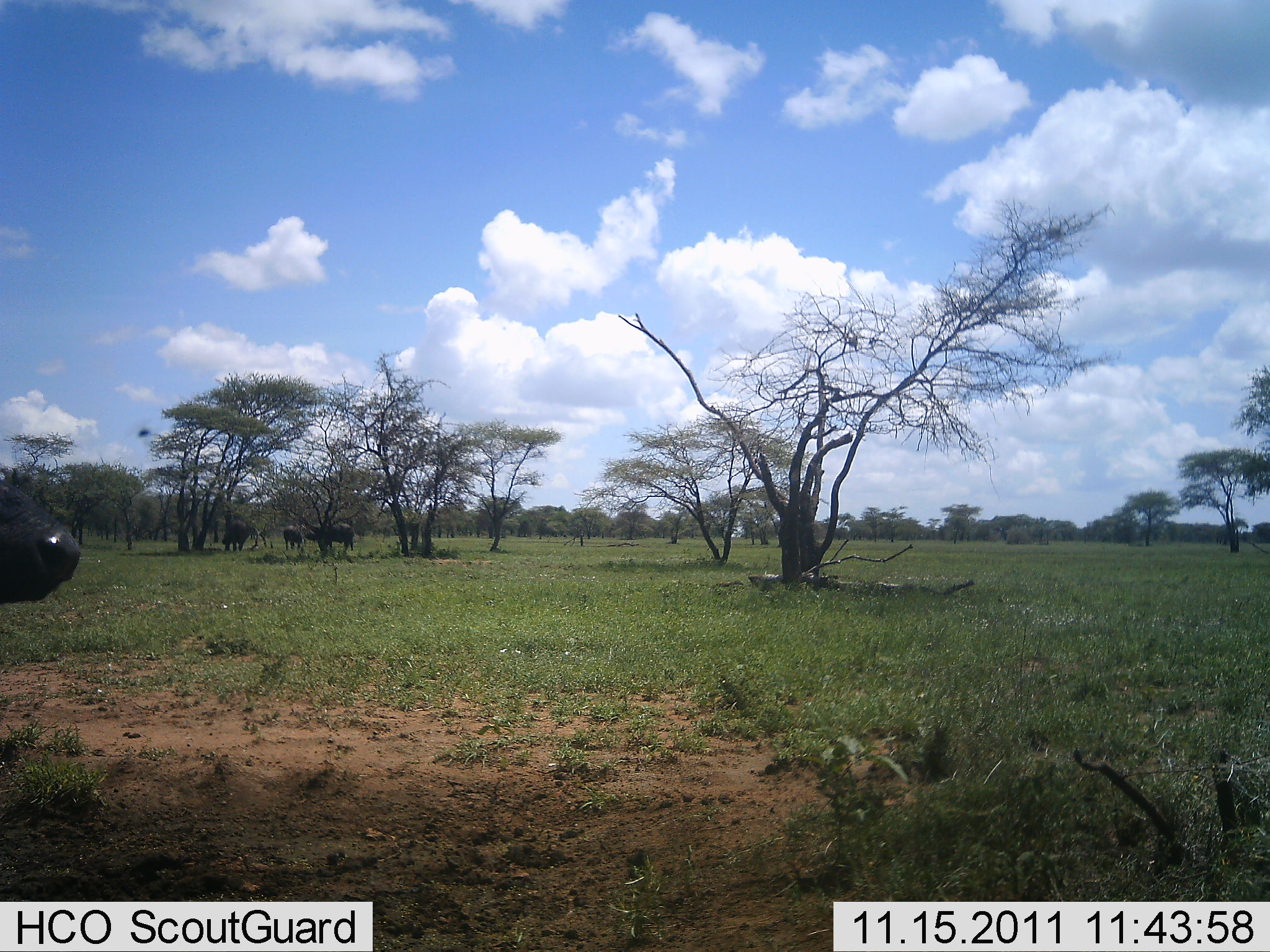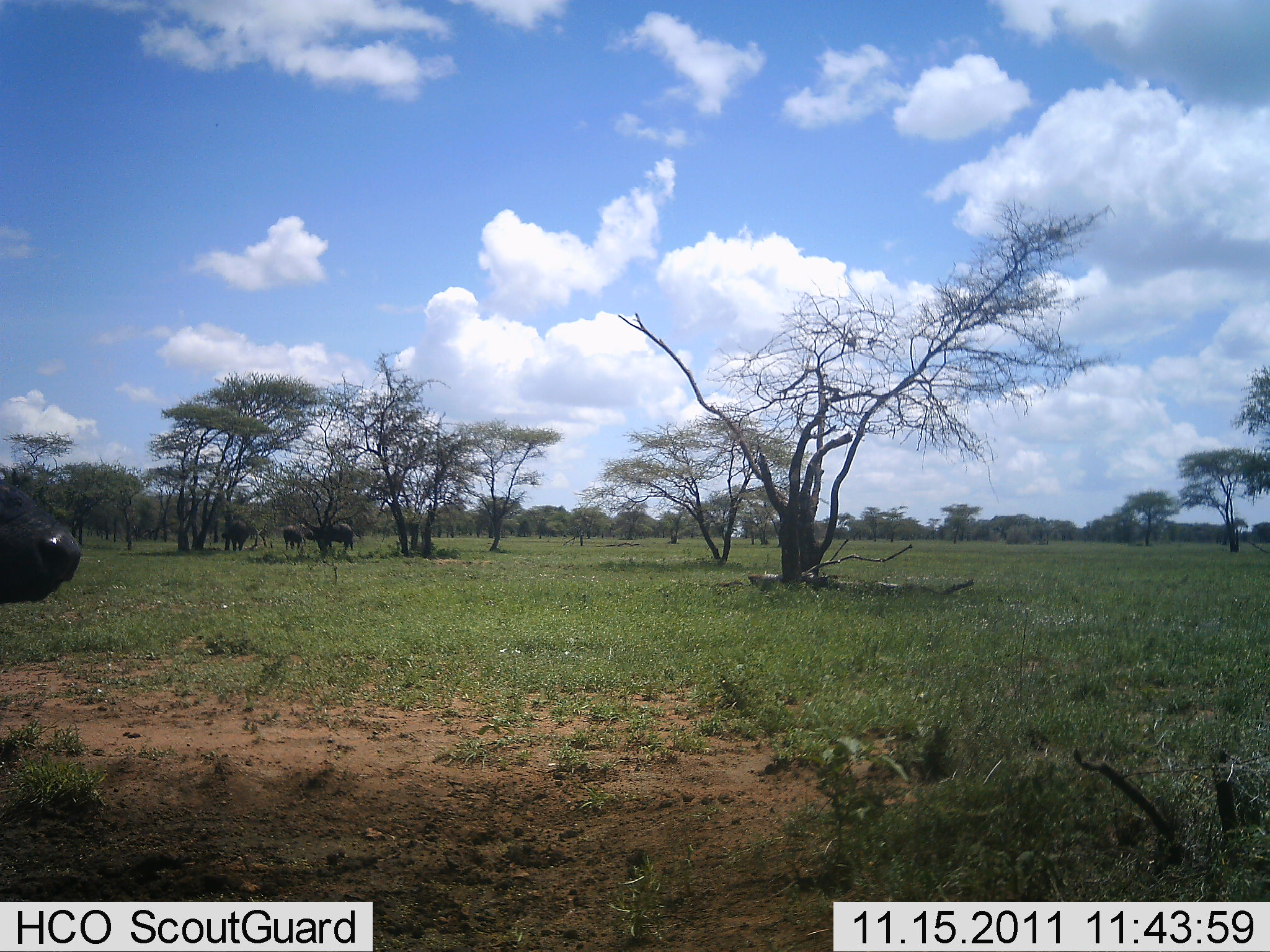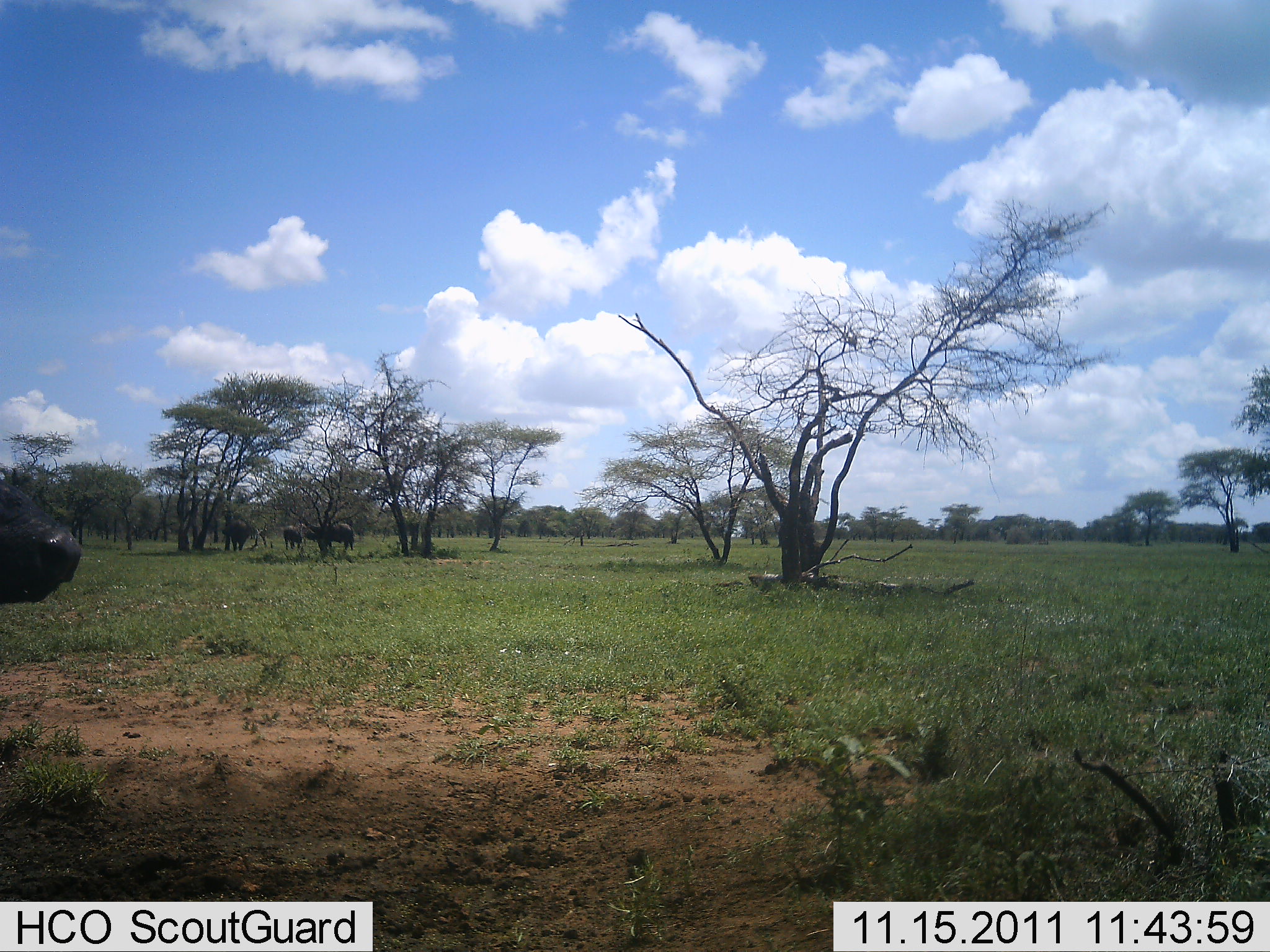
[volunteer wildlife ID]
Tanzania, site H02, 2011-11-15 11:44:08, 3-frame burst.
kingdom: Animalia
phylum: Chordata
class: Mammalia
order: Artiodactyla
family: Bovidae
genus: Syncerus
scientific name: Syncerus caffer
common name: cape buffalo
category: buffalo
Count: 4.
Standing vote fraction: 83%.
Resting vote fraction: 8%.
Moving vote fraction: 8%.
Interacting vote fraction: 0%.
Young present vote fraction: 0%.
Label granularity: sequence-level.